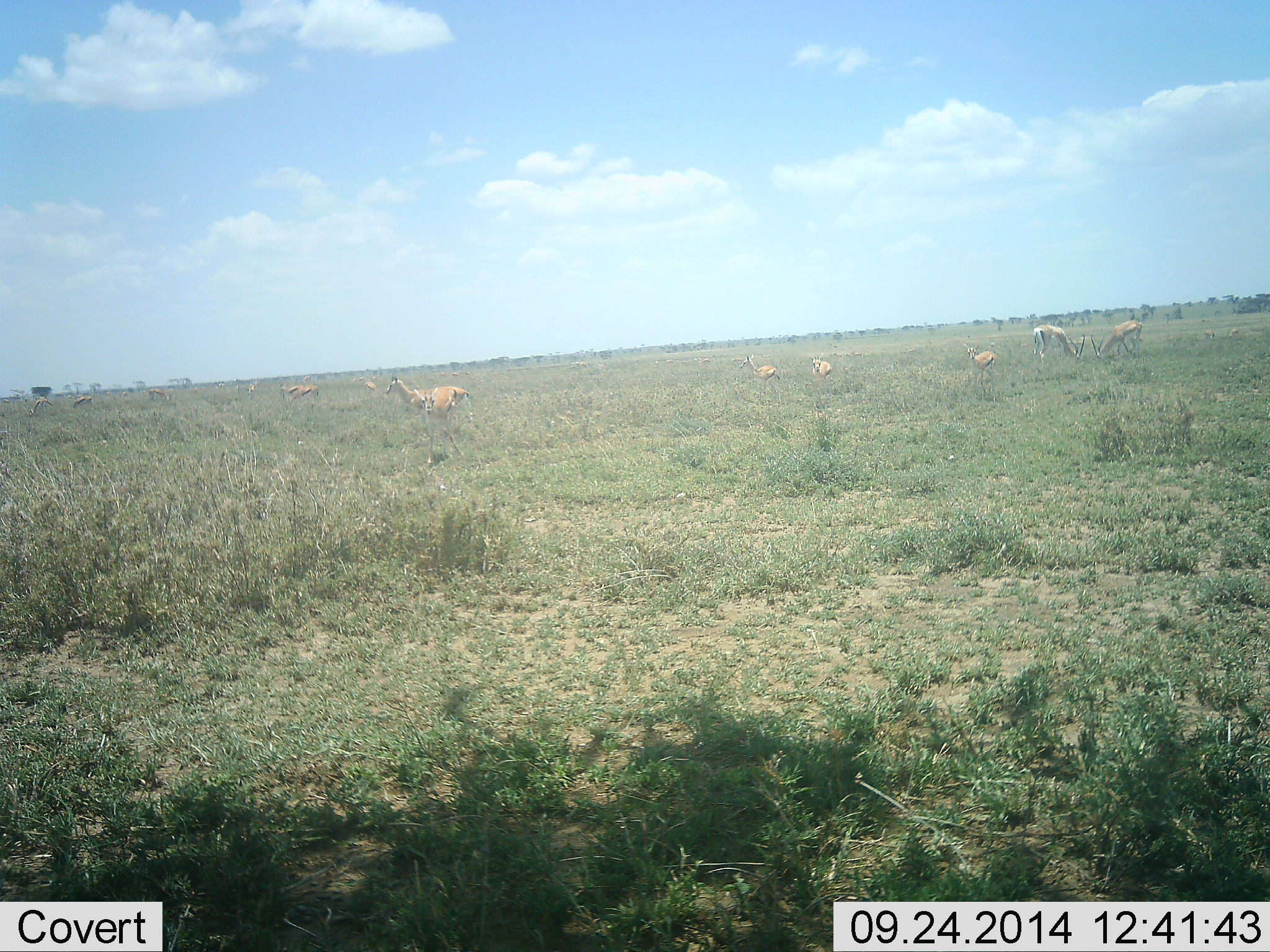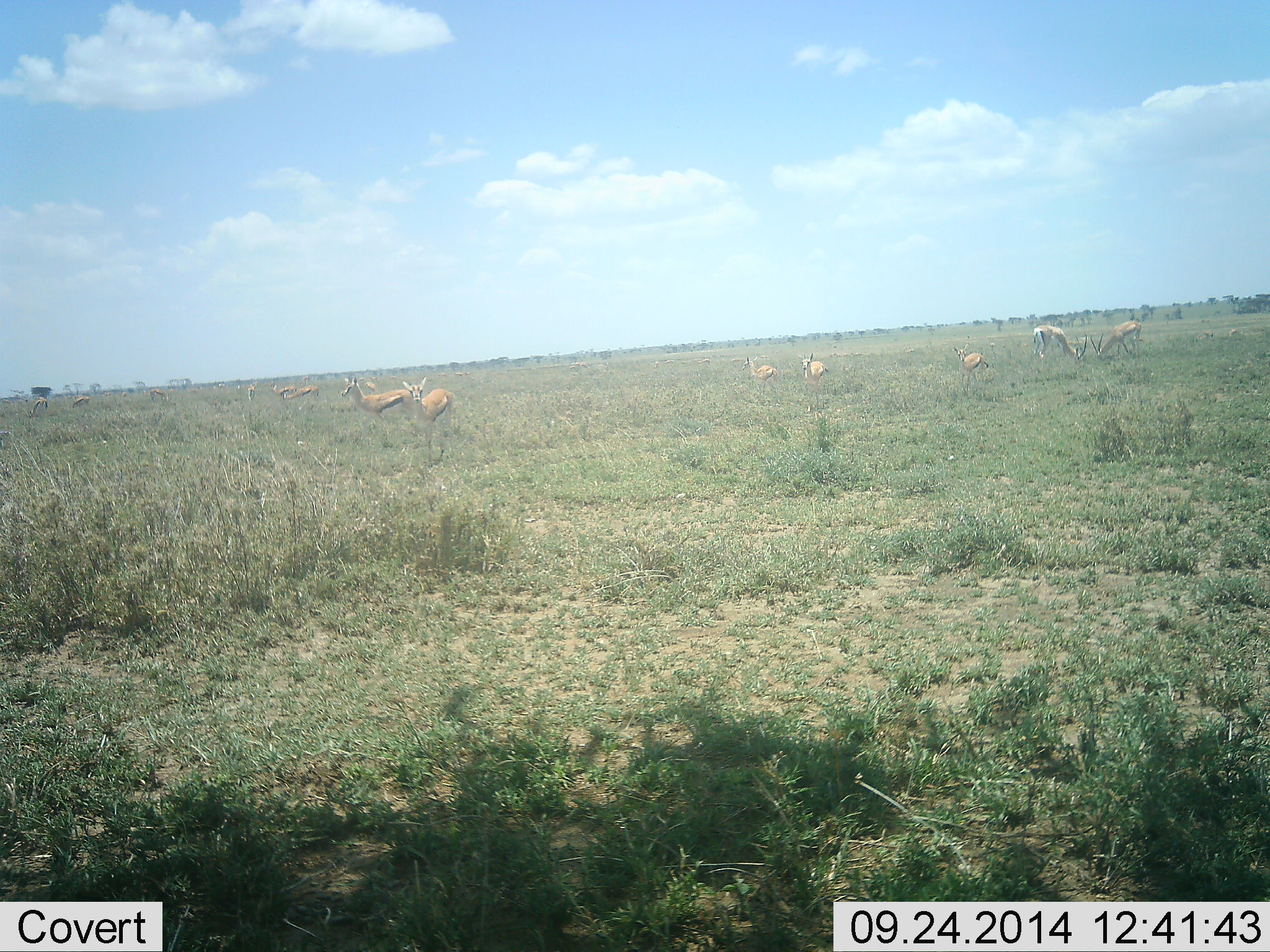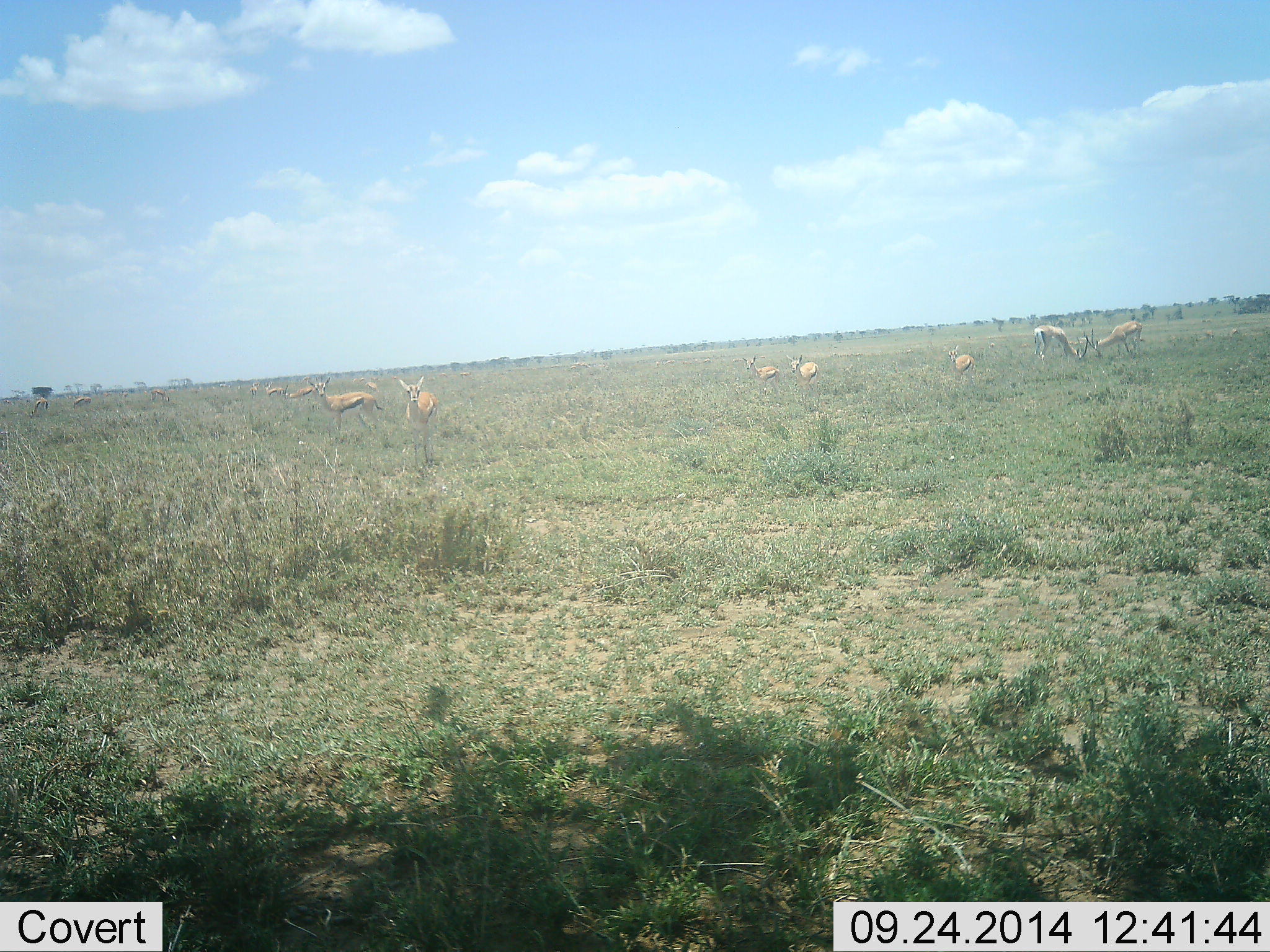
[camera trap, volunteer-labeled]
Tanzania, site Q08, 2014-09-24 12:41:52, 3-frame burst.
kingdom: Animalia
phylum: Chordata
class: Mammalia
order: Artiodactyla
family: Bovidae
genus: Eudorcas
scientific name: Eudorcas thomsonii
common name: thomson's gazelle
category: gazellethomsons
Gazellethomsons (thomson's gazelle) (Eudorcas thomsonii), count 11-50. Behavior (volunteer vote fractions): standing 42%, resting 8%, moving 75%, interacting 17%. Young present (vote fraction): 17%. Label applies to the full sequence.